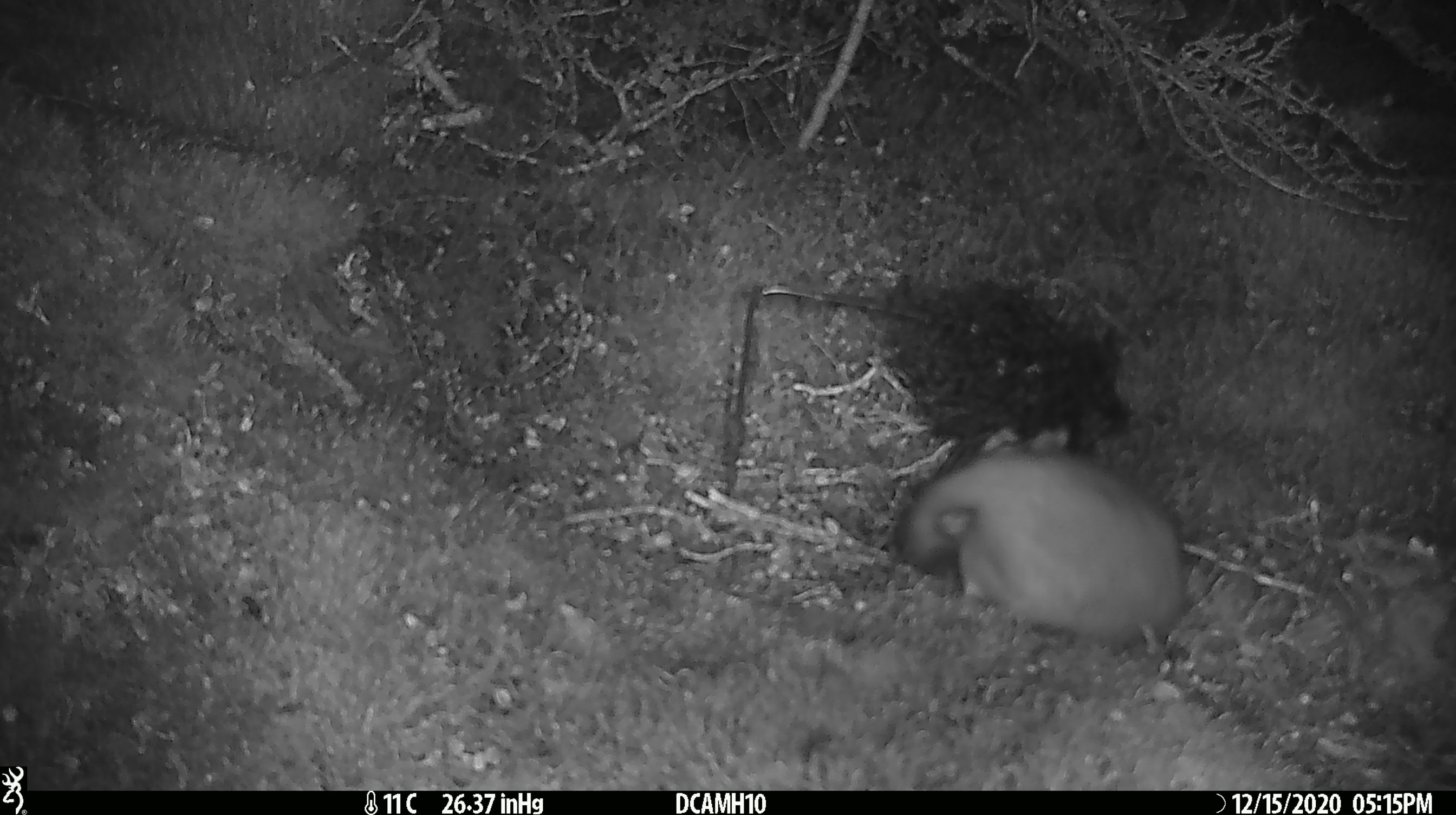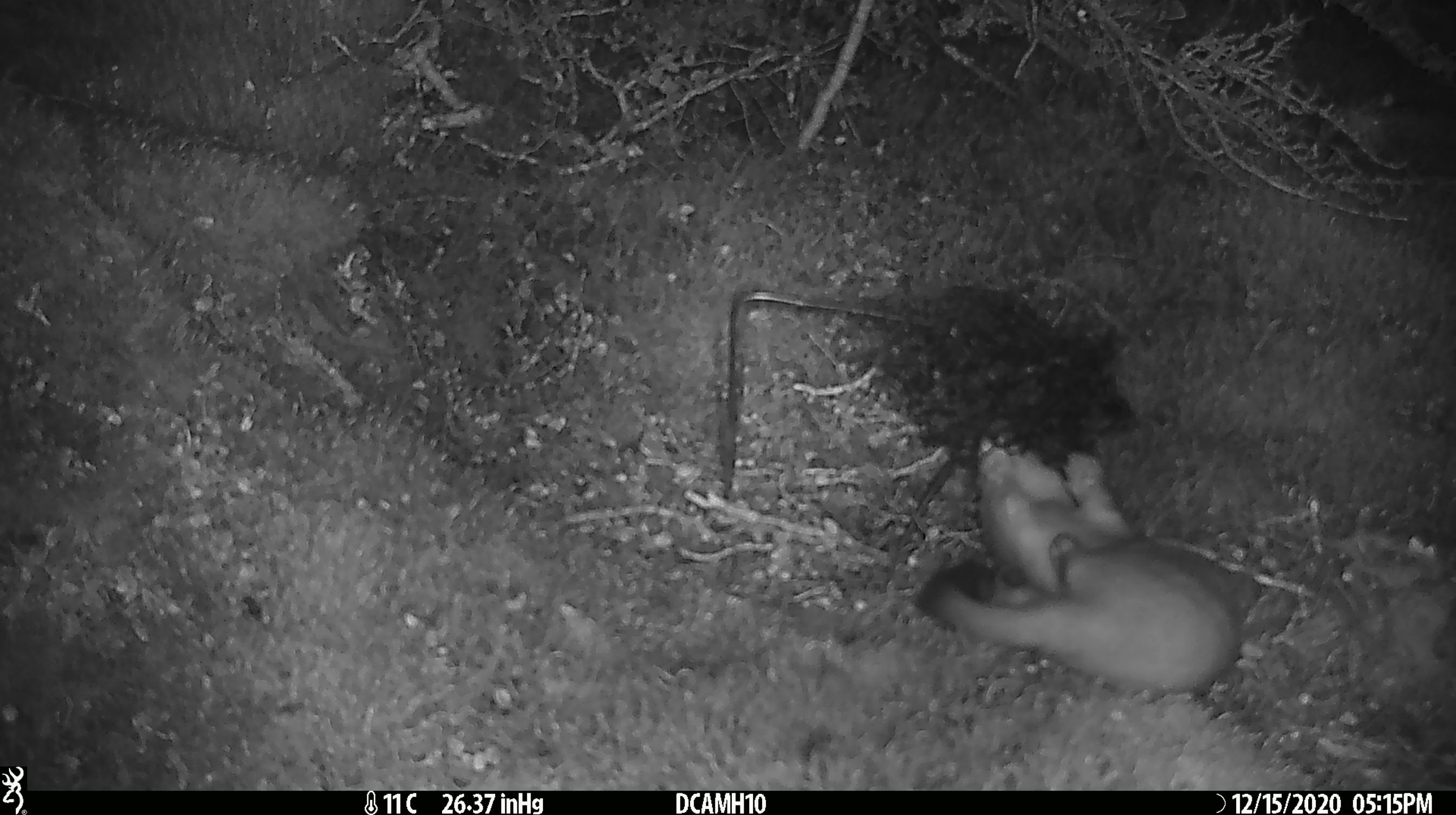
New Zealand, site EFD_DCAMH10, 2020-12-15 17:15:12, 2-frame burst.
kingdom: Animalia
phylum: Chordata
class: Mammalia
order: Carnivora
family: Mustelidae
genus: Mustela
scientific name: Mustela erminea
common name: stoat